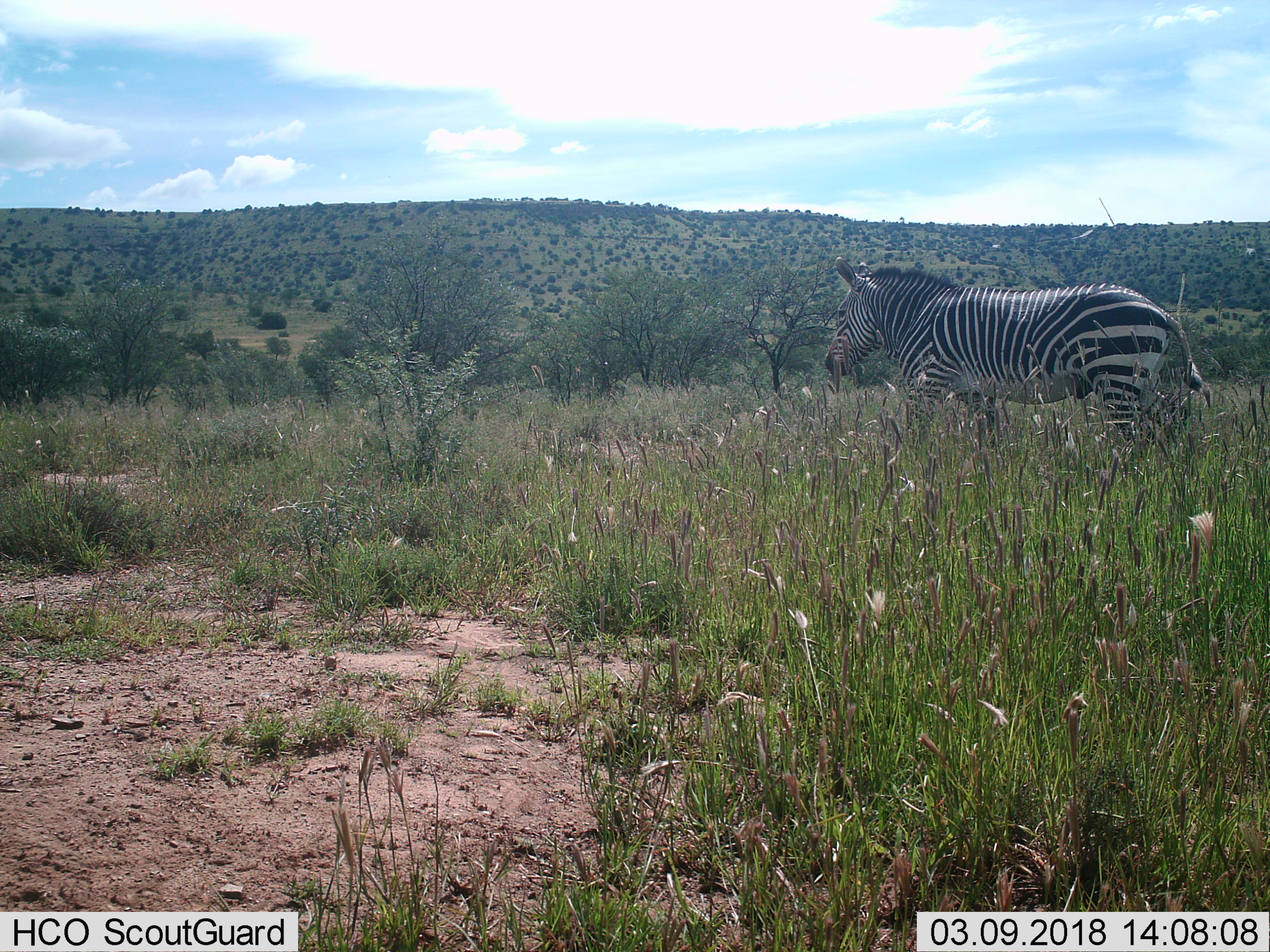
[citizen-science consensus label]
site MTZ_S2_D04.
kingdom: Animalia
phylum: Chordata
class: Mammalia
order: Perissodactyla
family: Equidae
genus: Equus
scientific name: Equus zebra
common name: mountain zebra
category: zebramountain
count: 1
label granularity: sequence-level